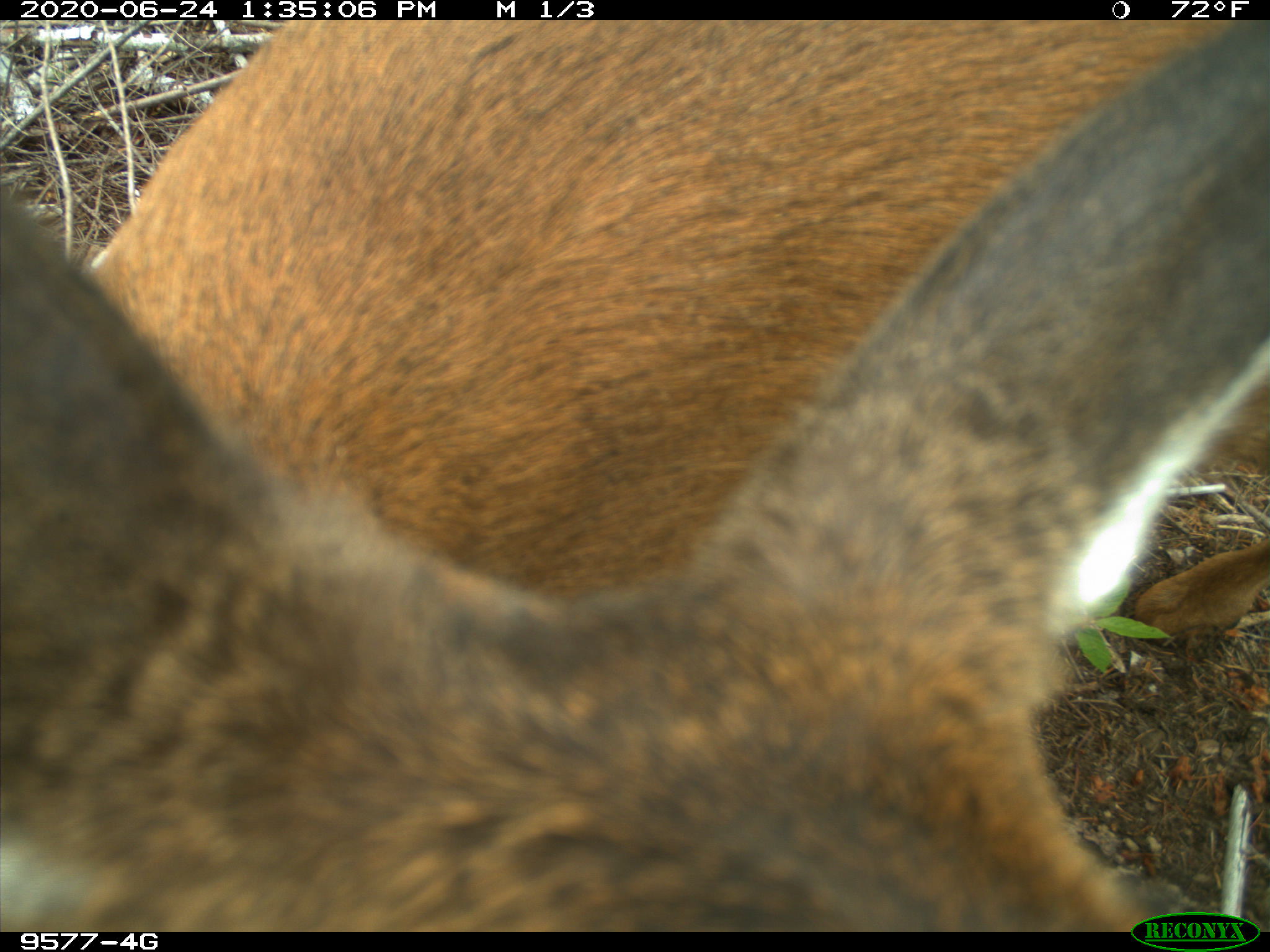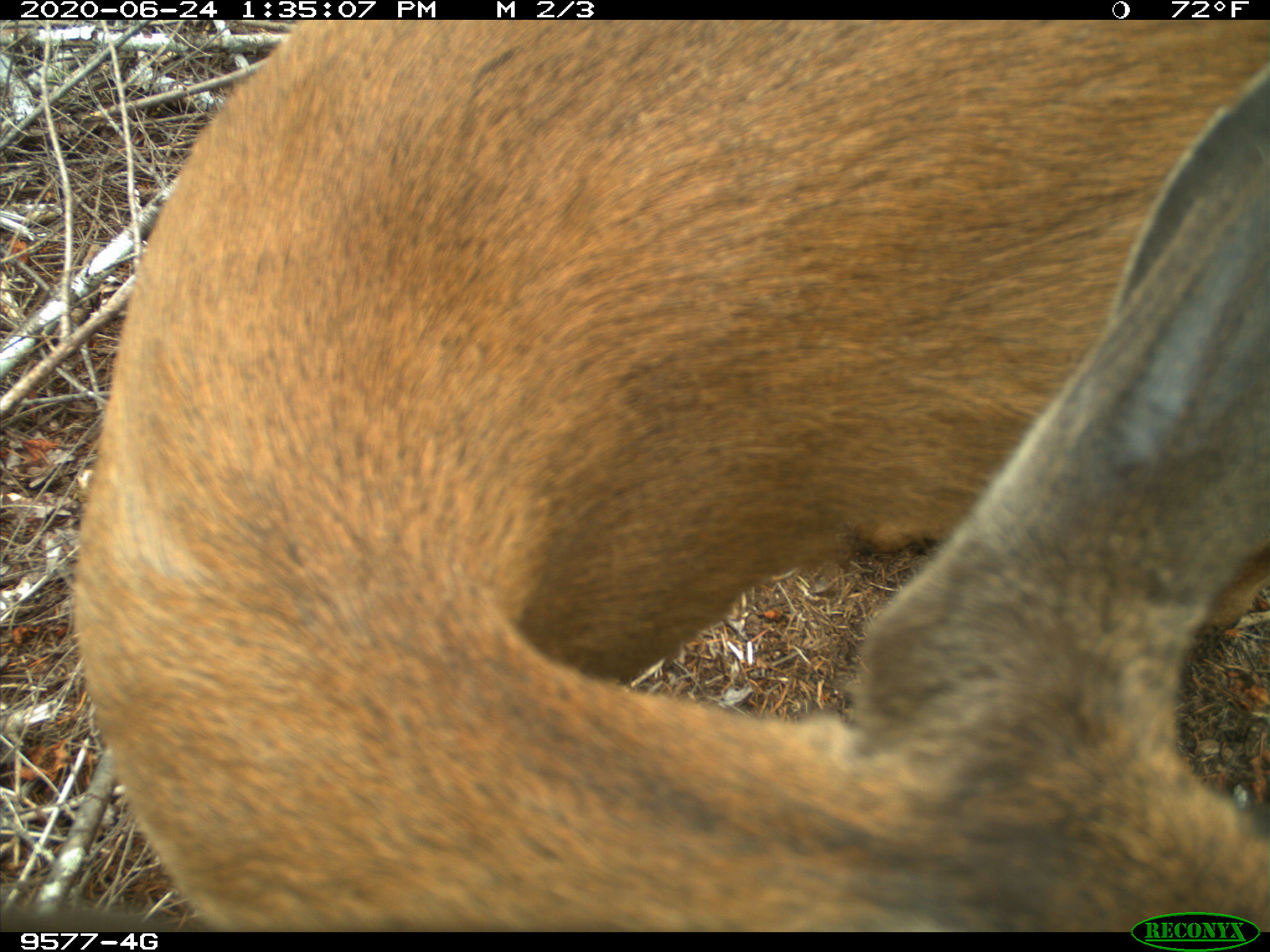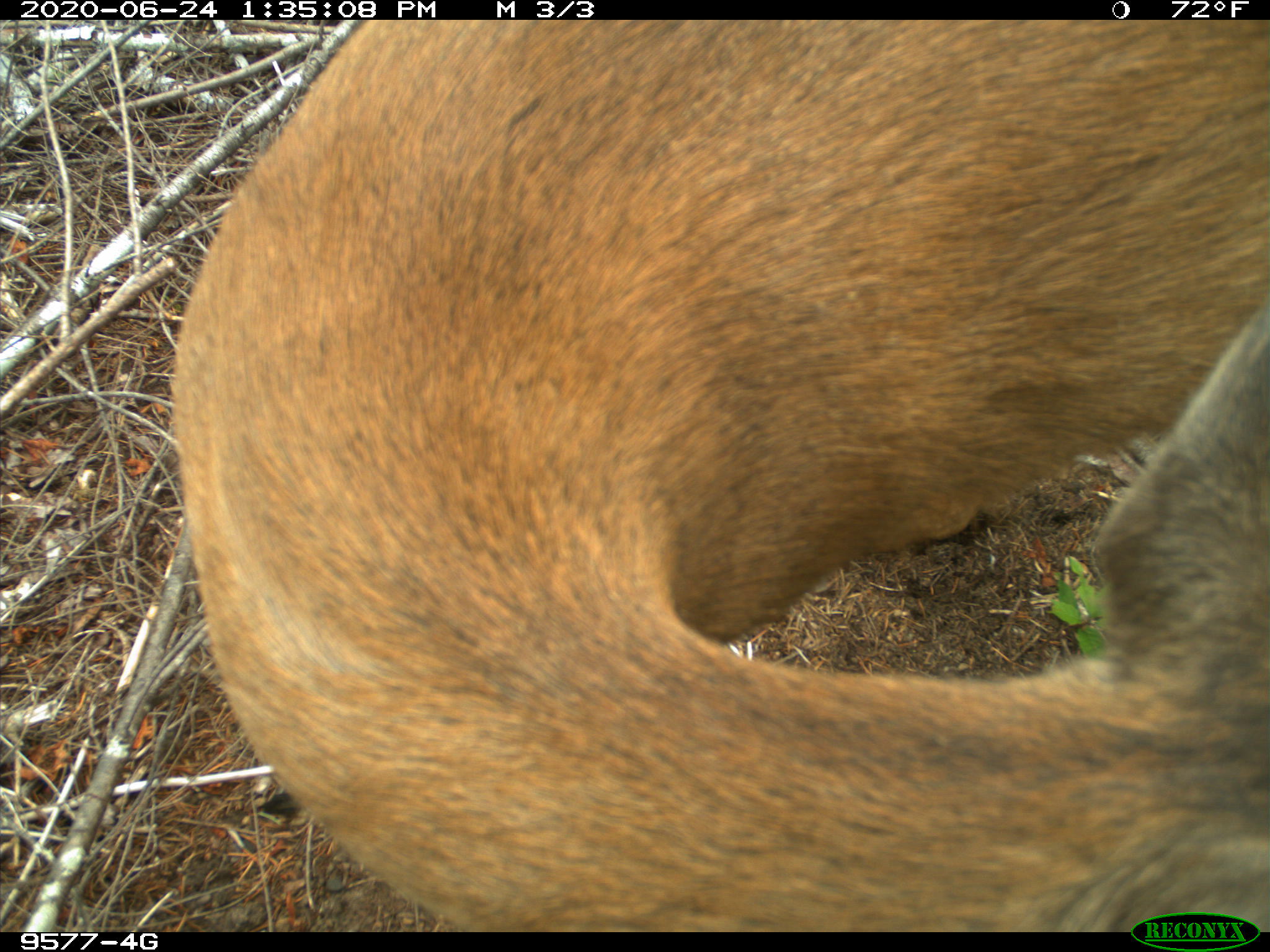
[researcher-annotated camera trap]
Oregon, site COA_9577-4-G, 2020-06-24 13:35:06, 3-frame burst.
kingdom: Animalia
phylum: Chordata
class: Mammalia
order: Artiodactyla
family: Cervidae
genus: Odocoileus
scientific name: Odocoileus hemionus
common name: black-tailed deer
Black-tailed deer (Odocoileus hemionus).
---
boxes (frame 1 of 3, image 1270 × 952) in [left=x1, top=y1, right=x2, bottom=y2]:
black-tailed deer: [left=0, top=20, right=1264, bottom=903]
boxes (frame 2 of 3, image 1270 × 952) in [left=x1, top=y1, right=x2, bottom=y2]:
black-tailed deer: [left=60, top=23, right=1268, bottom=906]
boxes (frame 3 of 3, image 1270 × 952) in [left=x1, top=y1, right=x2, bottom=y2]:
black-tailed deer: [left=166, top=20, right=1262, bottom=904]